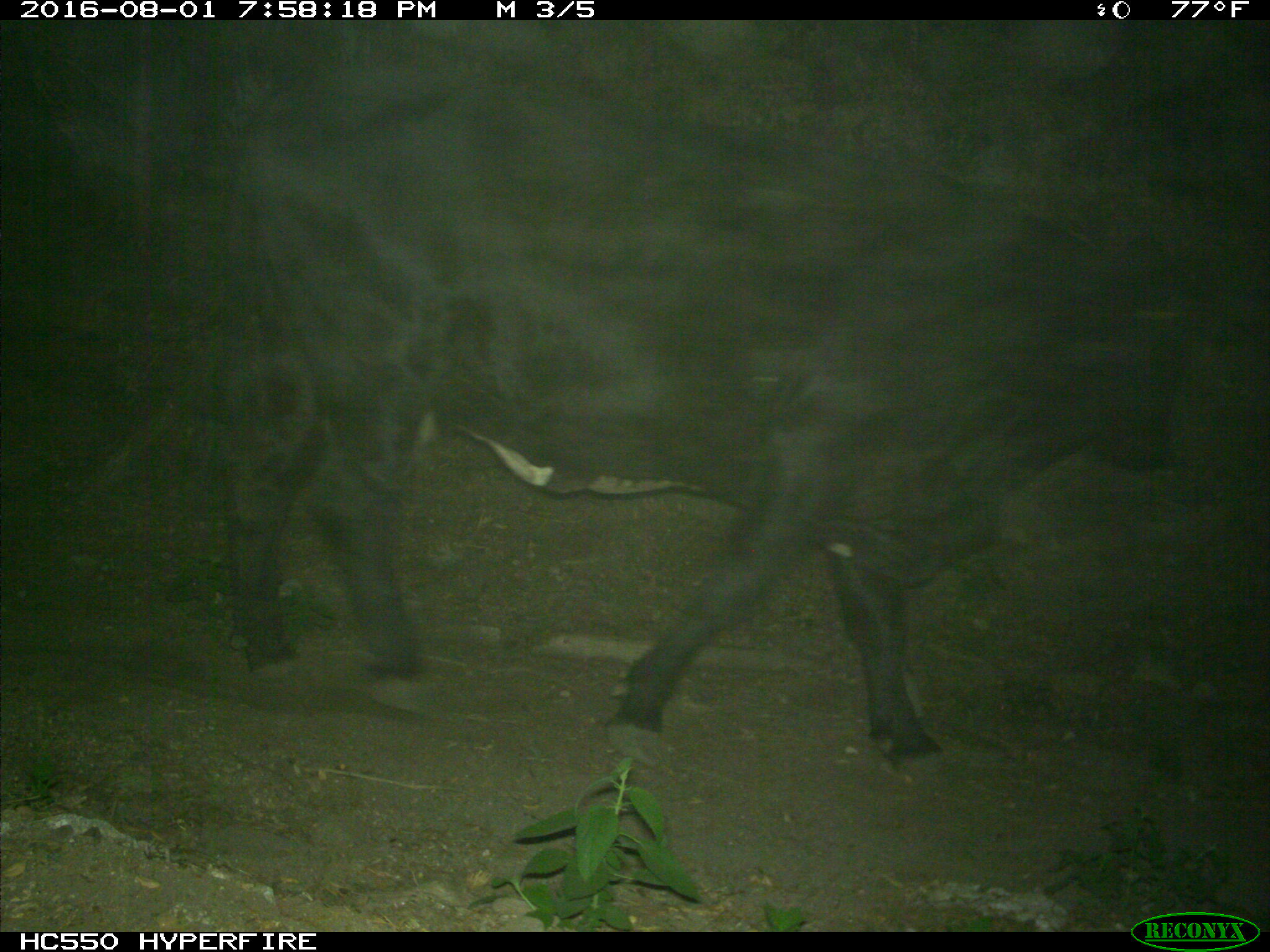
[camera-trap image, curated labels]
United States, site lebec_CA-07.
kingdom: Animalia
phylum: Chordata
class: Mammalia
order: Artiodactyla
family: Bovidae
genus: Bos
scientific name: Bos taurus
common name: domestic cow